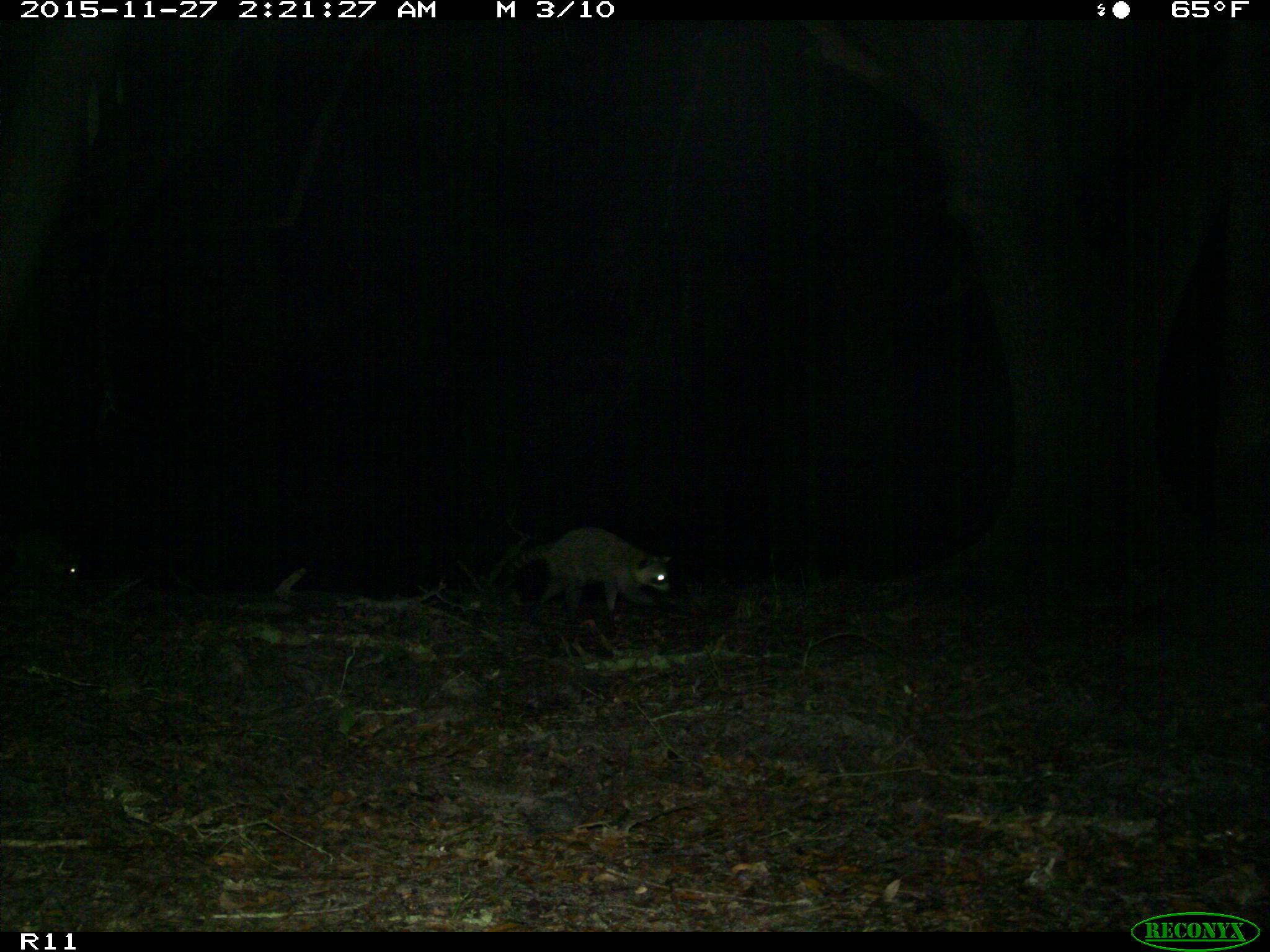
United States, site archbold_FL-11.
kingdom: Animalia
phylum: Chordata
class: Mammalia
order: Carnivora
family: Procyonidae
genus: Procyon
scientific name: Procyon lotor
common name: common raccoon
Procyon lotor (common raccoon).